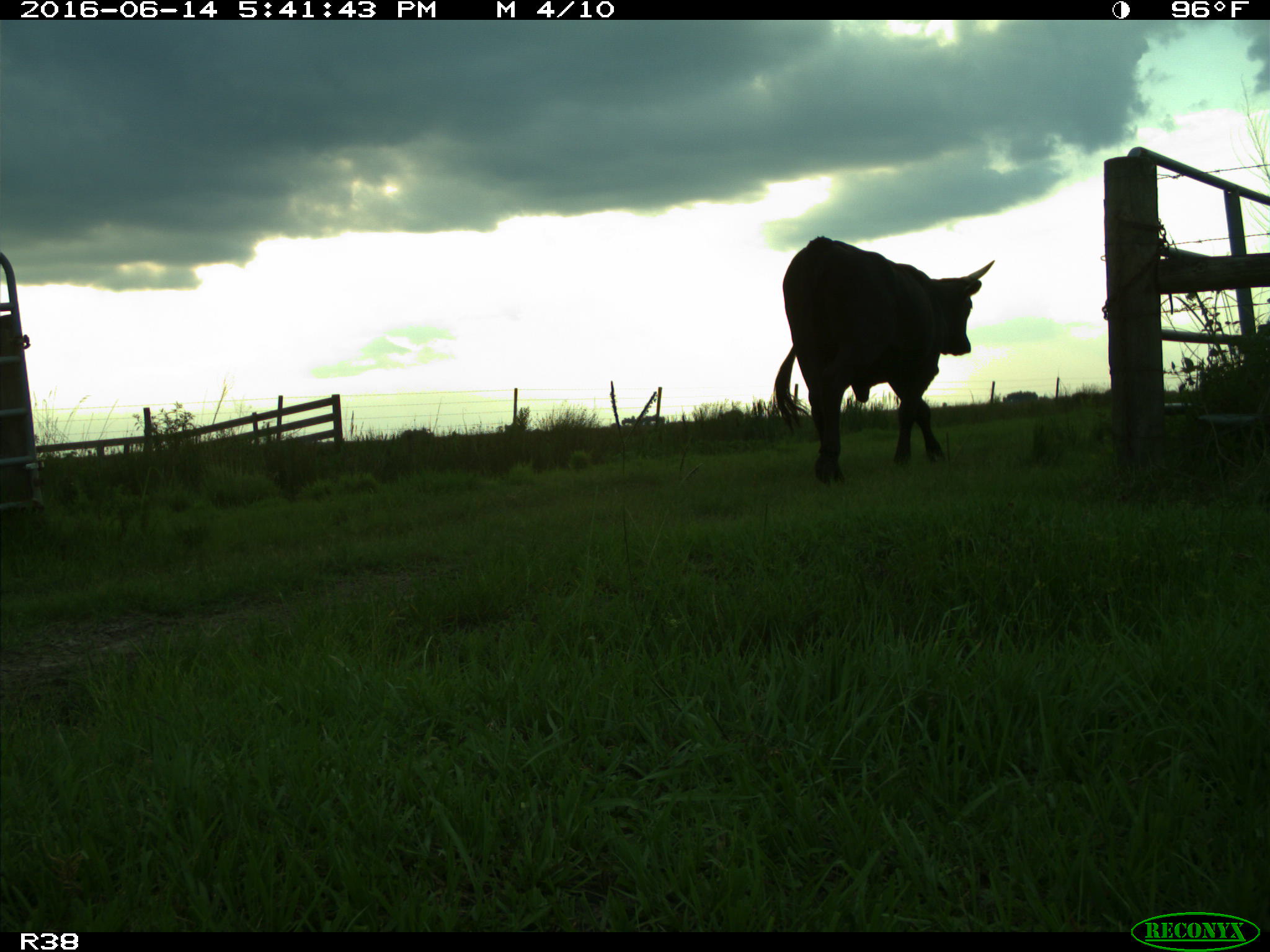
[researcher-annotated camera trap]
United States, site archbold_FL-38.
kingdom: Animalia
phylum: Chordata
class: Mammalia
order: Artiodactyla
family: Bovidae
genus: Bos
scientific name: Bos taurus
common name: domestic cow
Bos taurus (domestic cow).